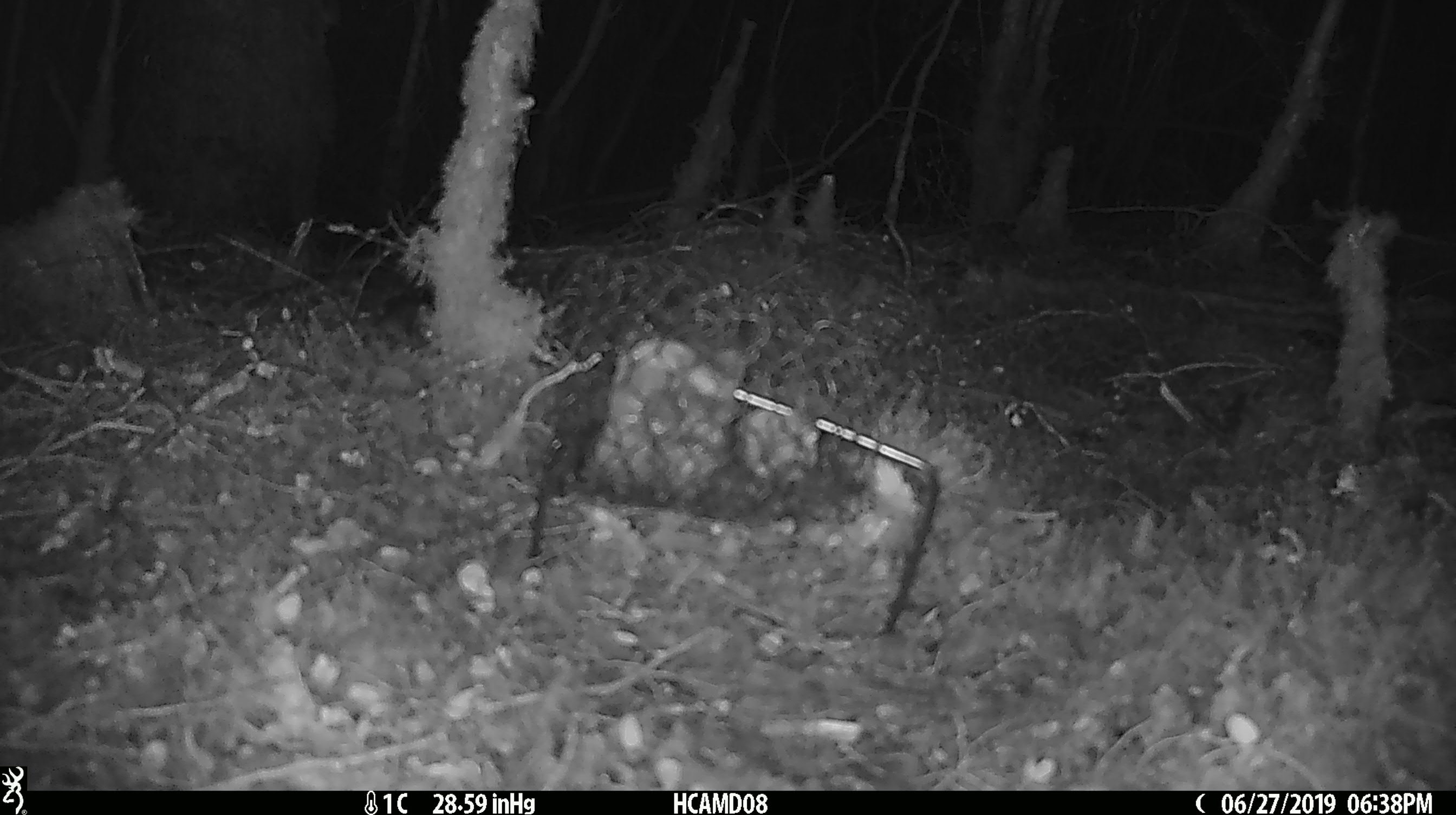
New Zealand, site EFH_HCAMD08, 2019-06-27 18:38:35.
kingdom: Animalia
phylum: Chordata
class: Mammalia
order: Rodentia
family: Muridae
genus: Mus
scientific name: Mus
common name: mouse